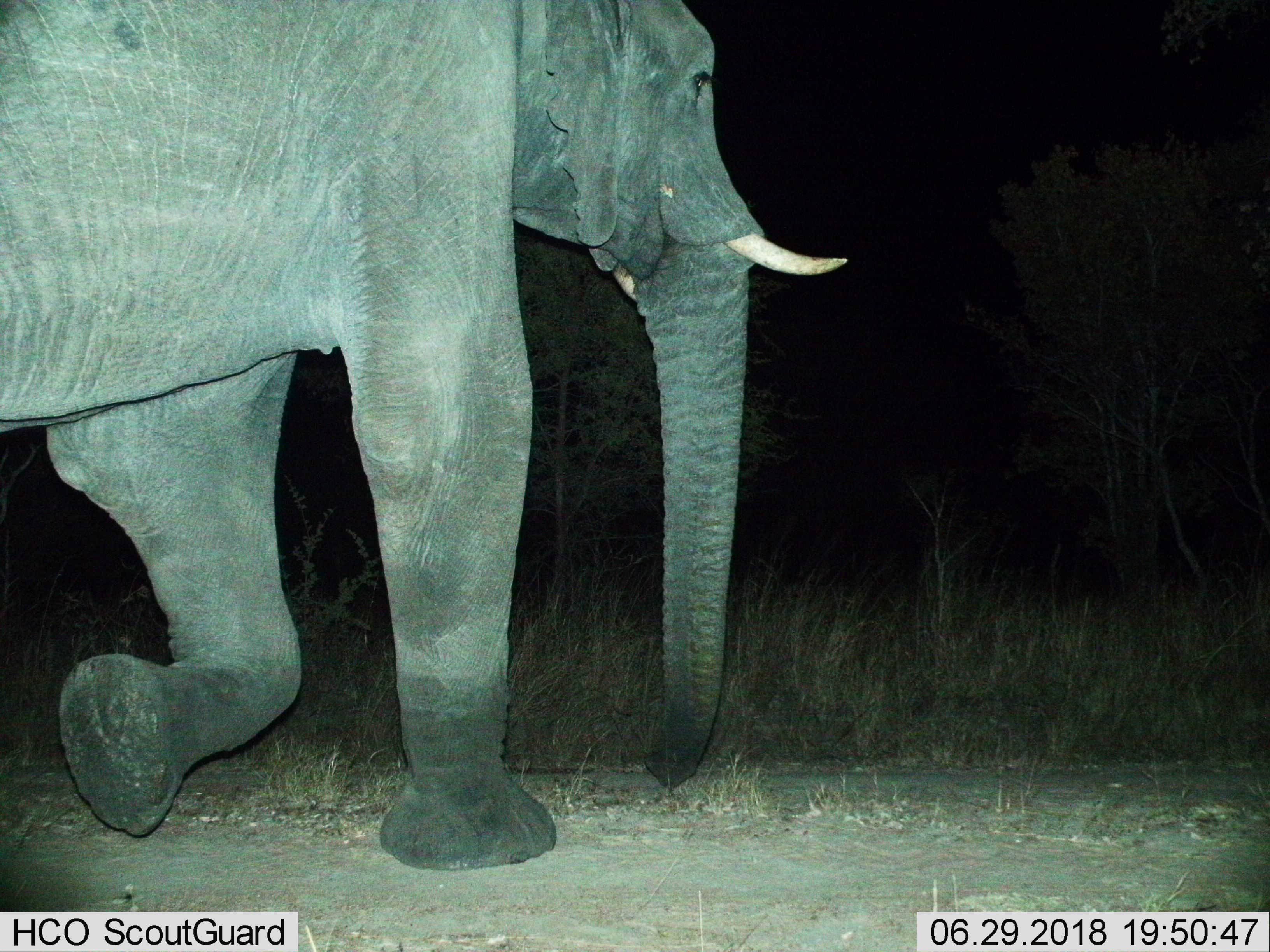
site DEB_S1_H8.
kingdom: Animalia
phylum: Chordata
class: Mammalia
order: Proboscidea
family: Elephantidae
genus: Loxodonta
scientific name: Loxodonta africana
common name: african bush elephant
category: elephant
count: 1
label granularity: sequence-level